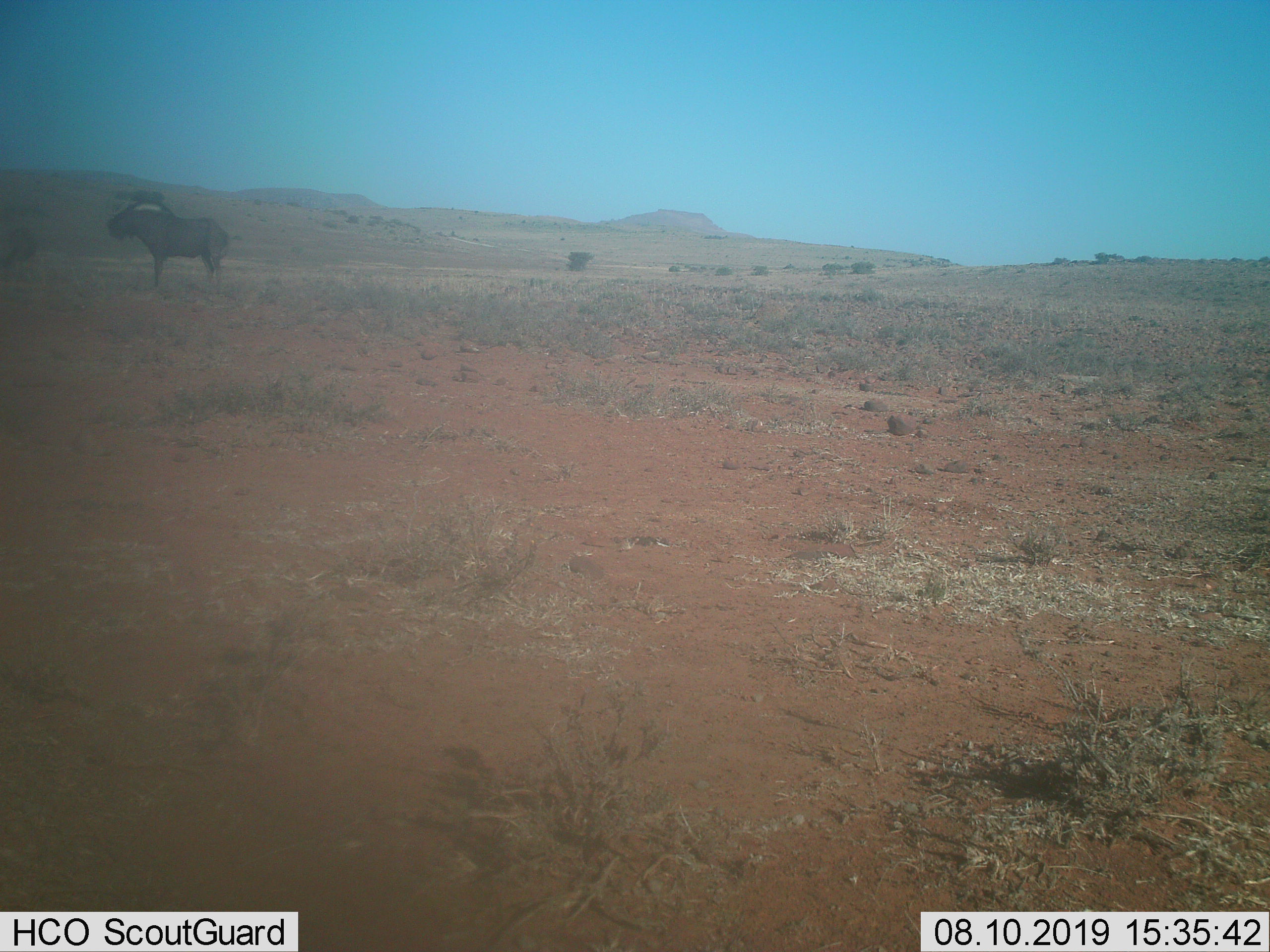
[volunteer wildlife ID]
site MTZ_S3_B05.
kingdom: Animalia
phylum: Chordata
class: Mammalia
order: Artiodactyla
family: Bovidae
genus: Connochaetes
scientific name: Connochaetes gnou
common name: black wildebeest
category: wildebeestblack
Wildebeestblack (black wildebeest) (Connochaetes gnou), count 1. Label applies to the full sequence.